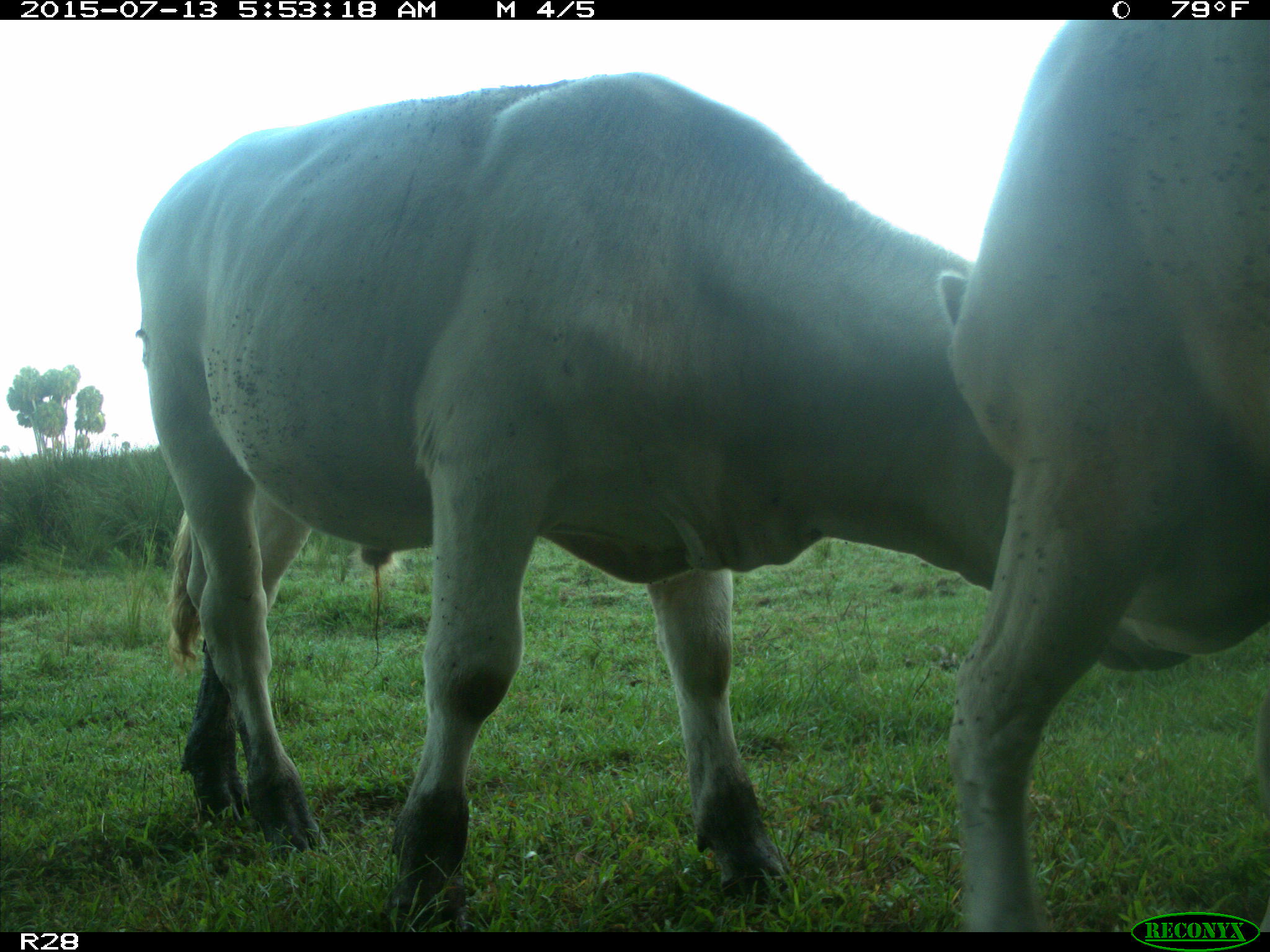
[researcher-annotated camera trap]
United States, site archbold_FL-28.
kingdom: Animalia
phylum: Chordata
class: Mammalia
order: Artiodactyla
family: Bovidae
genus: Bos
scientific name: Bos taurus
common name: domestic cow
Bos taurus (domestic cow).